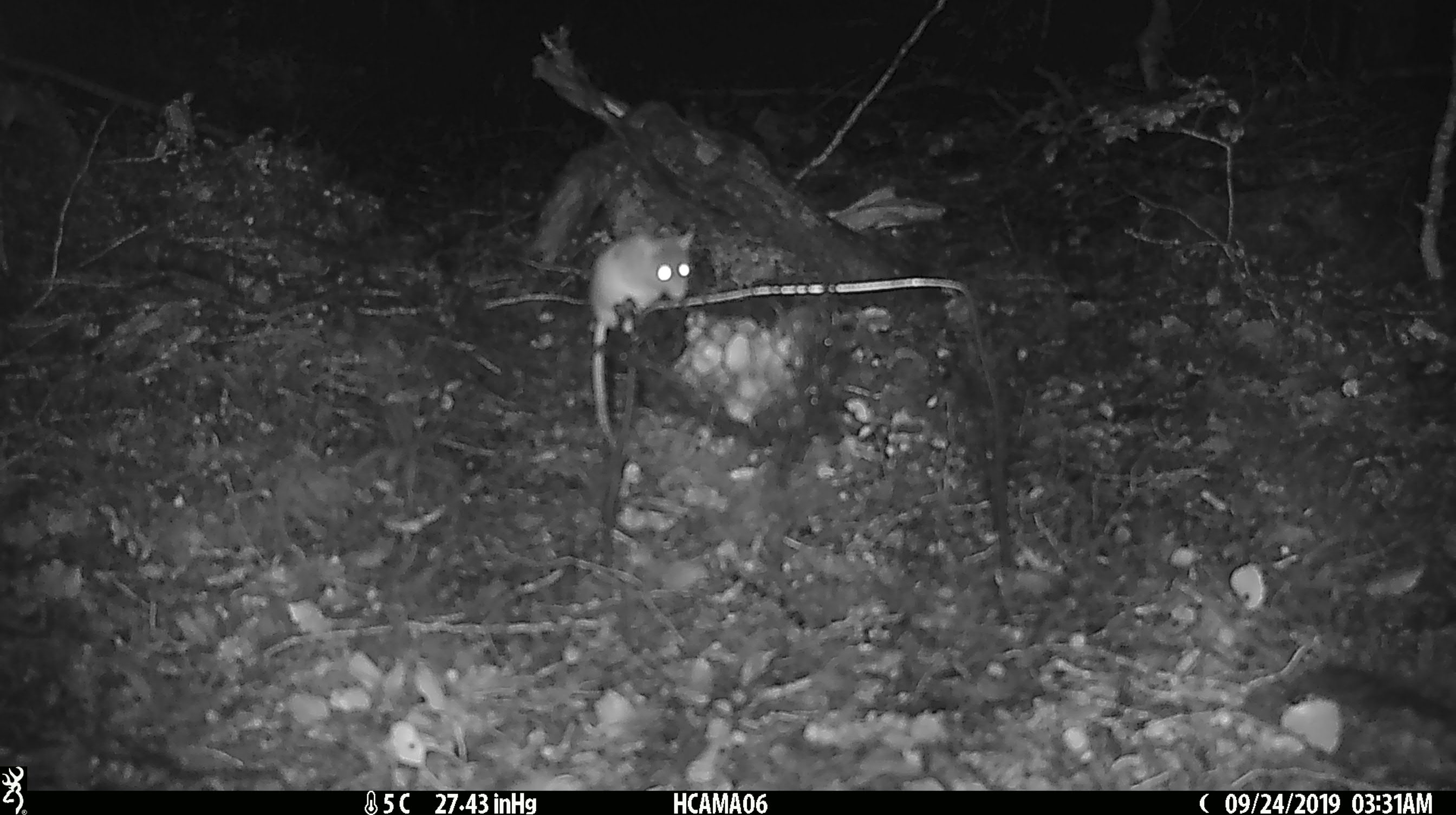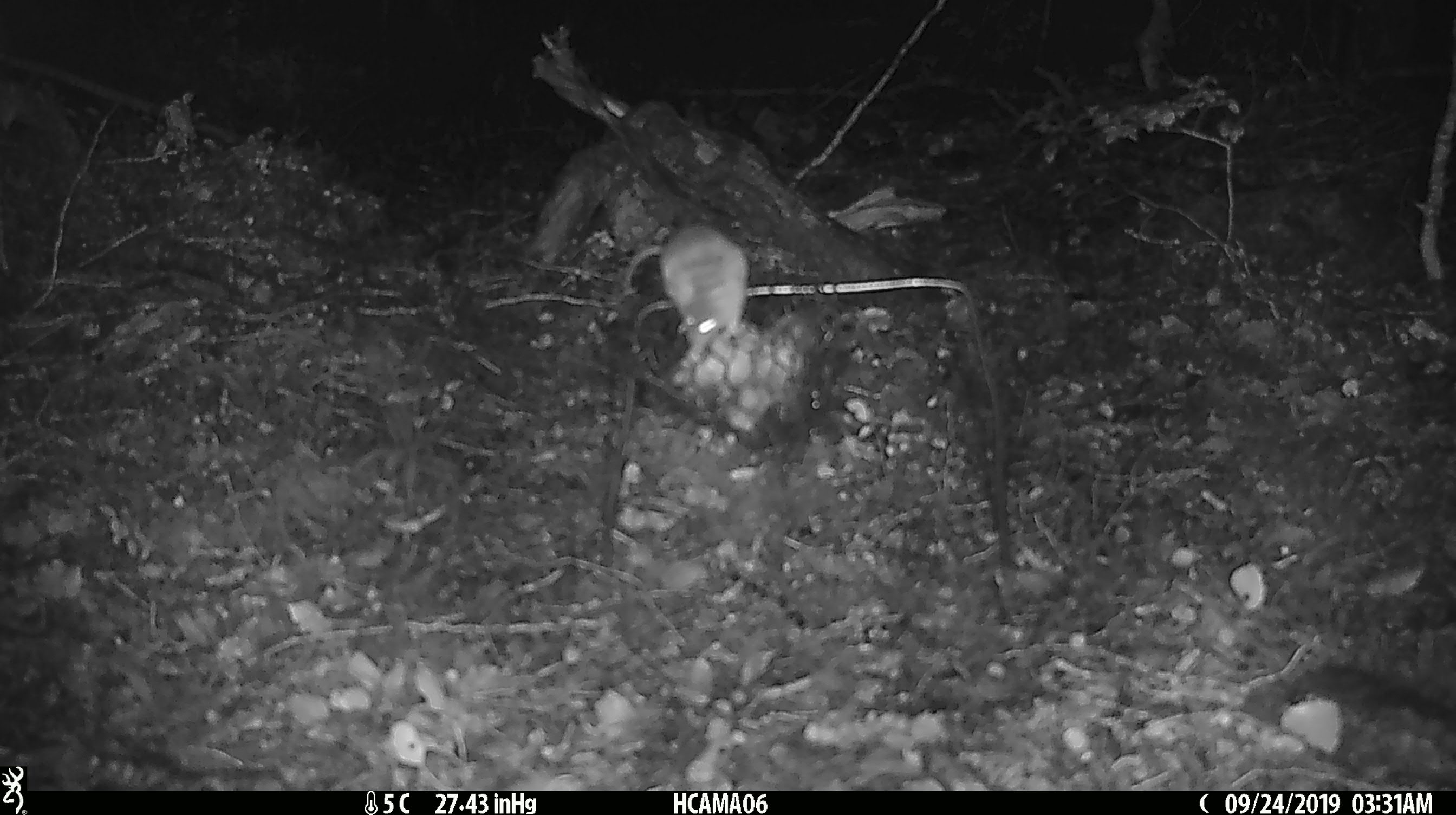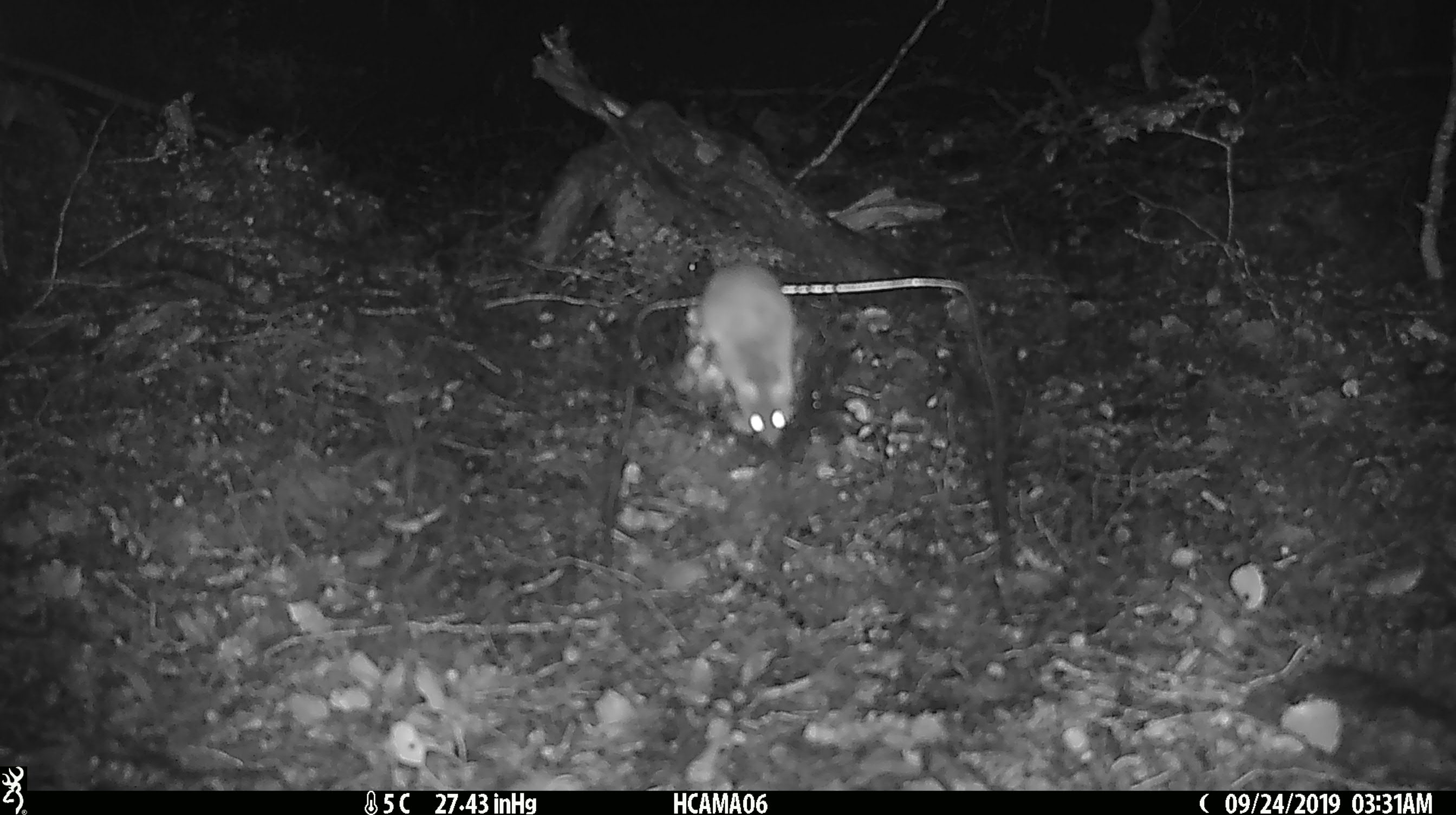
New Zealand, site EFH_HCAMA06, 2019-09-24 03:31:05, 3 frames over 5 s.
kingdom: Animalia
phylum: Chordata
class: Mammalia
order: Rodentia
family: Muridae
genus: Mus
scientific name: Mus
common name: mouse